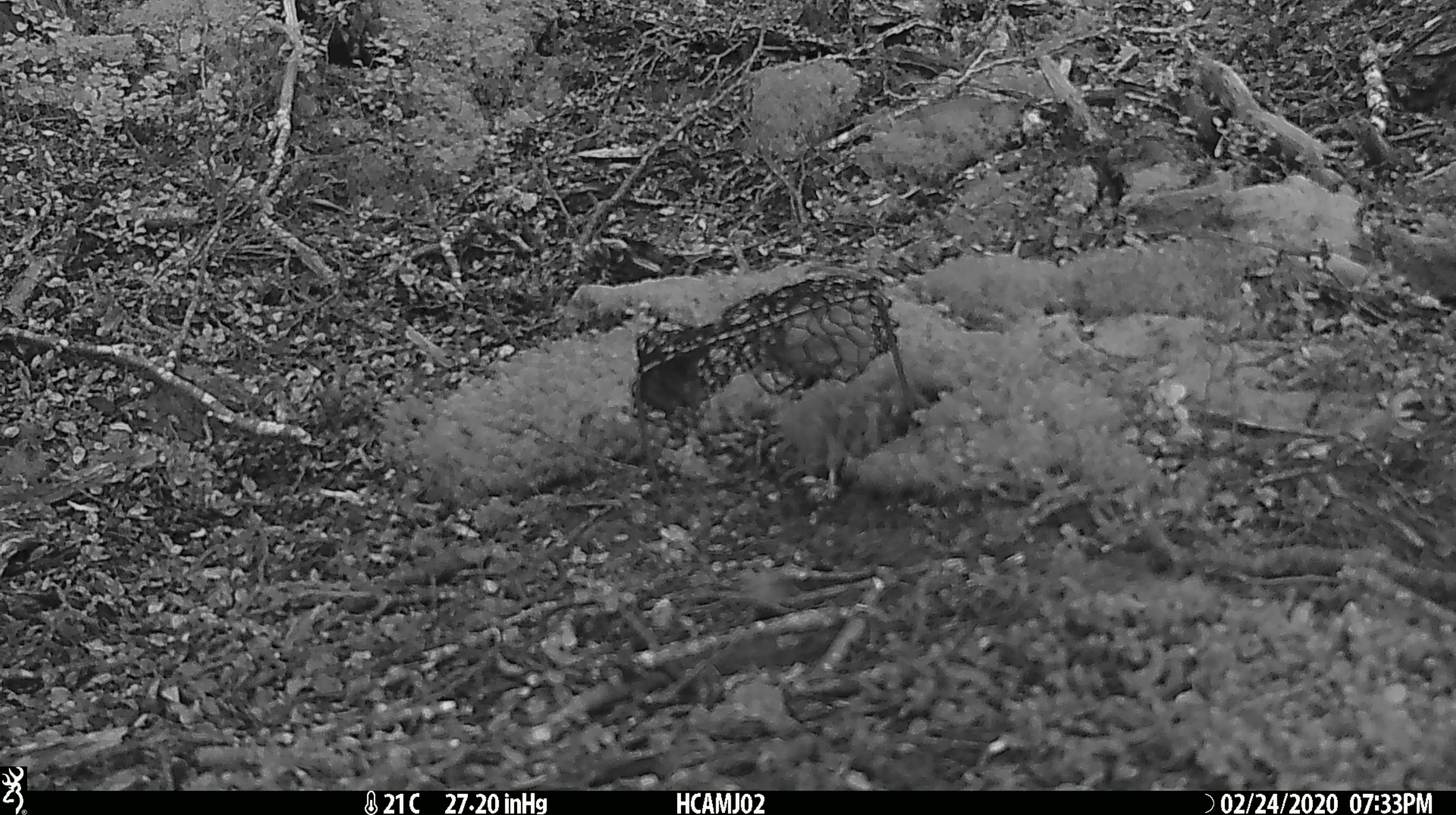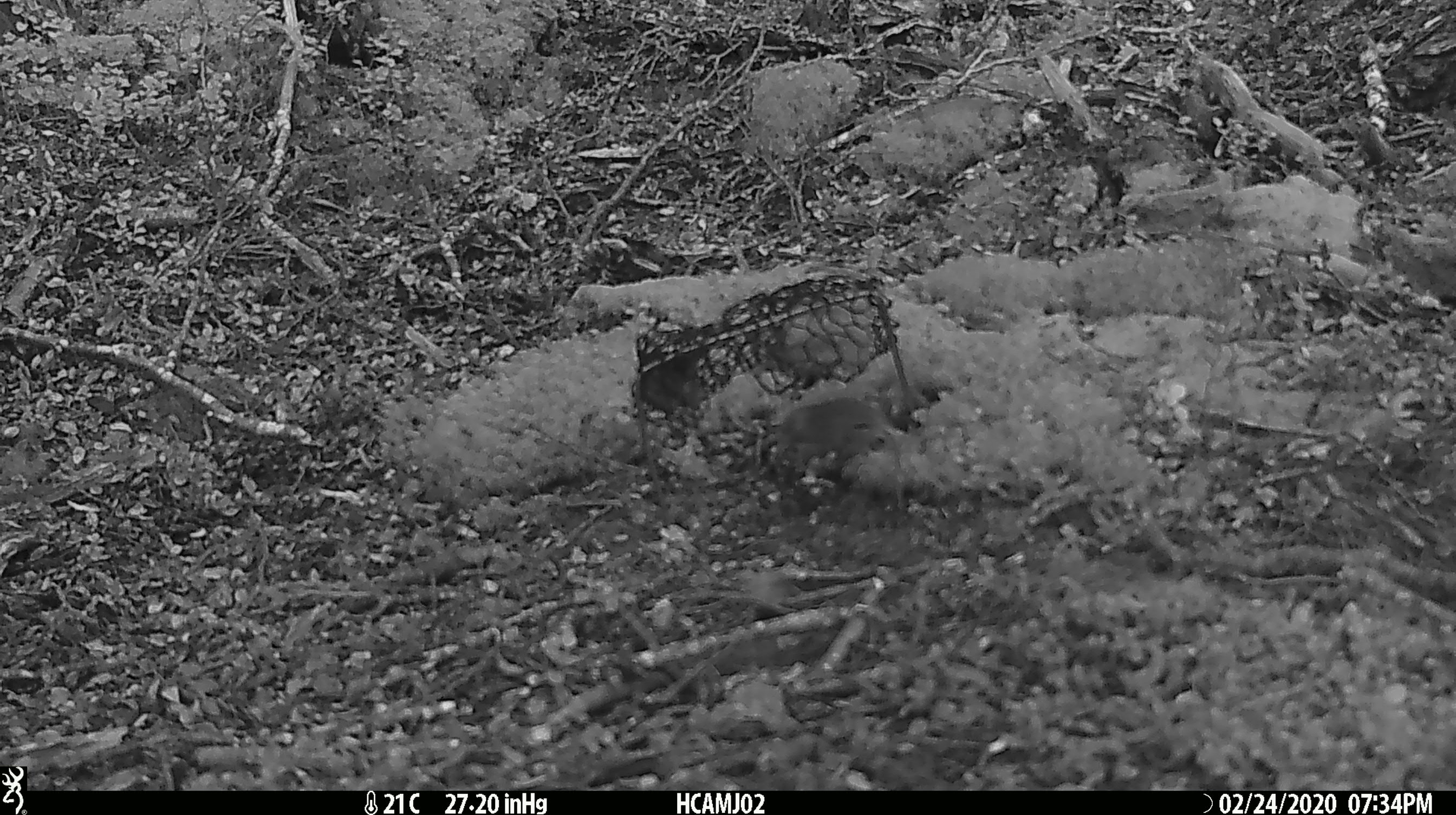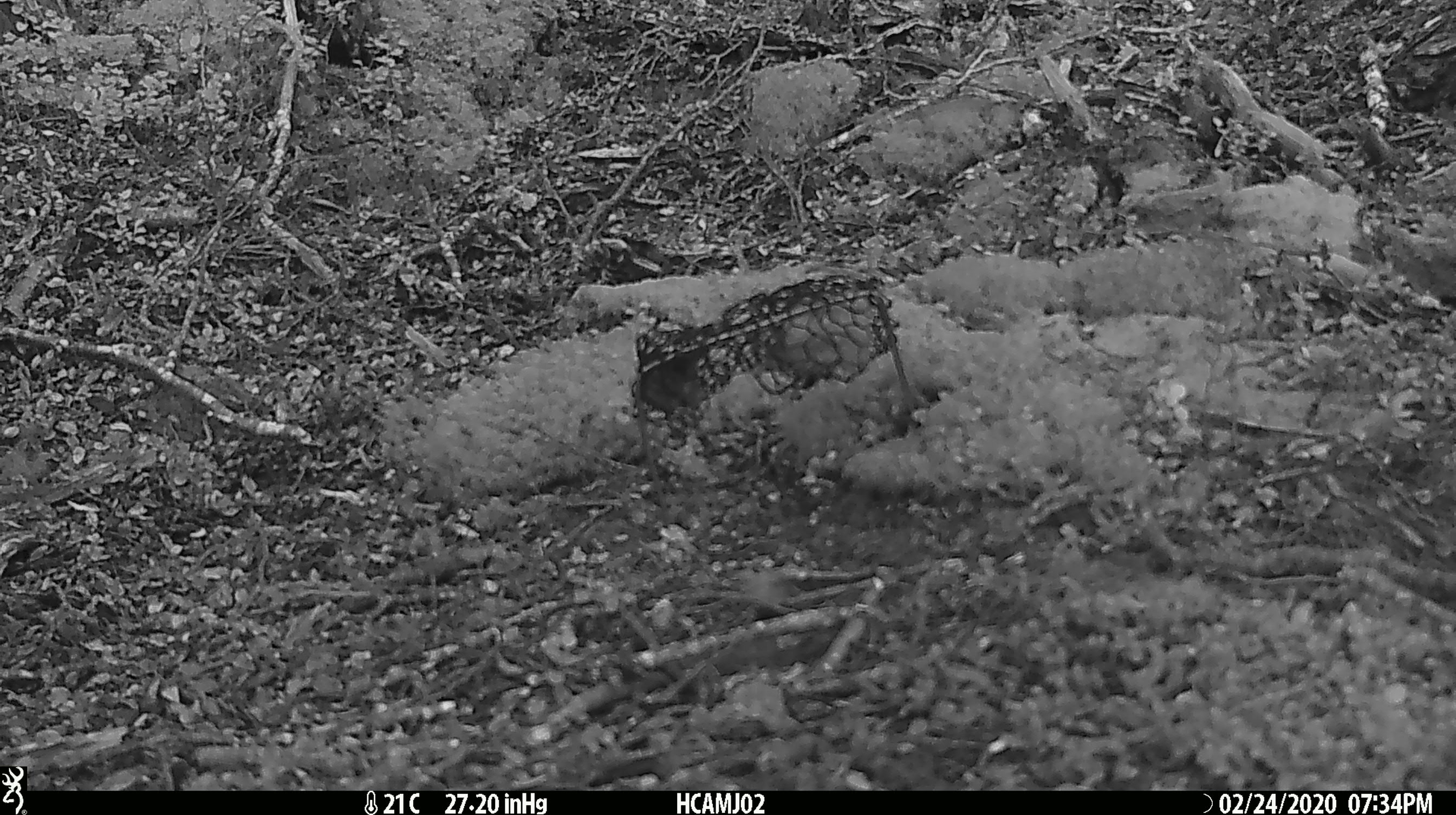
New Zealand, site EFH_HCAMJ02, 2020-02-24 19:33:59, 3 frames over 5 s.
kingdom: Animalia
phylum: Chordata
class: Mammalia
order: Rodentia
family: Muridae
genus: Mus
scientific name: Mus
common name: mouse